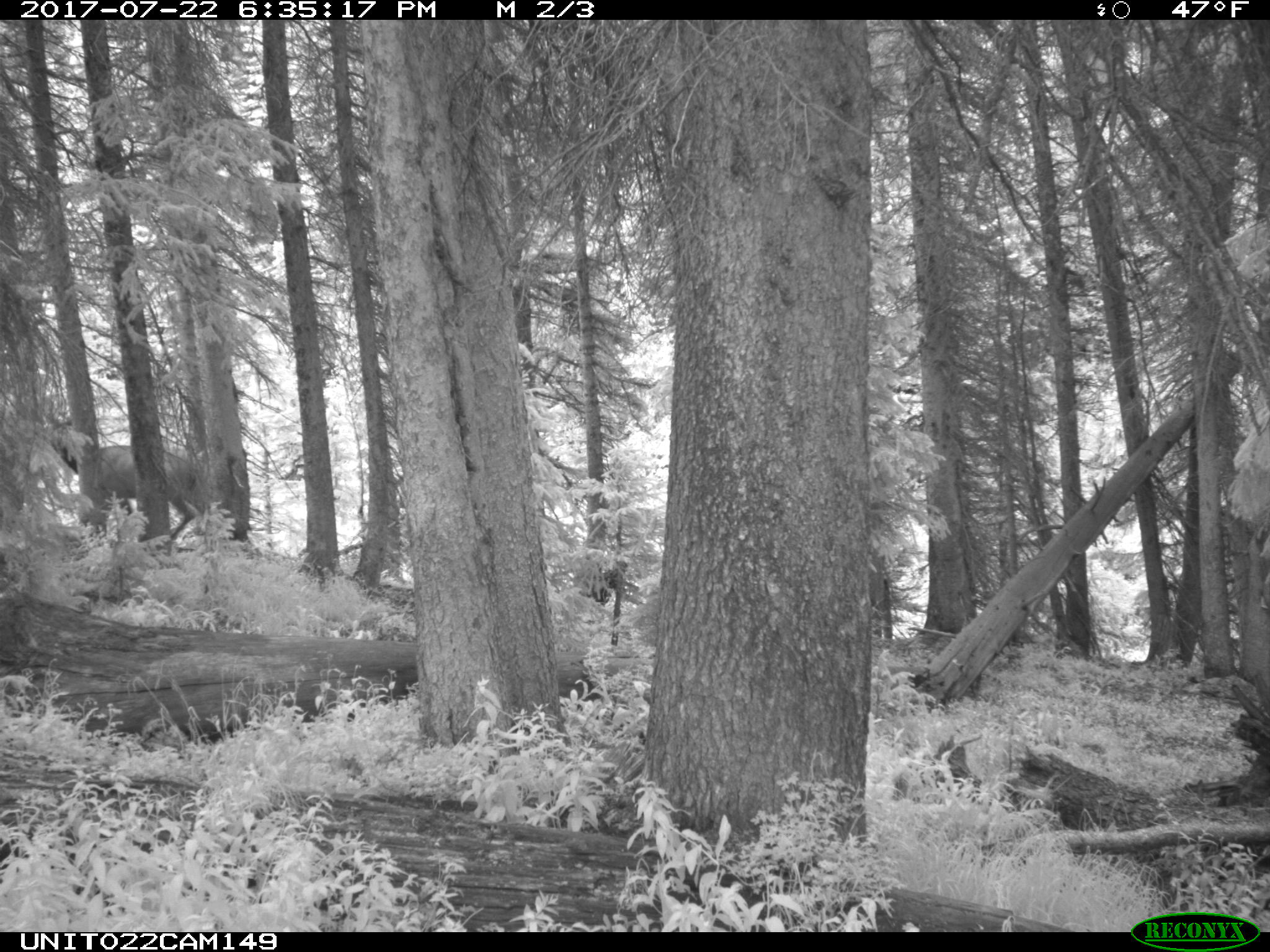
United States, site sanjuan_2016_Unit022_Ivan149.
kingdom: Animalia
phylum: Chordata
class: Mammalia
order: Artiodactyla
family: Cervidae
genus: Cervus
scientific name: Cervus elaphus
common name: red deer